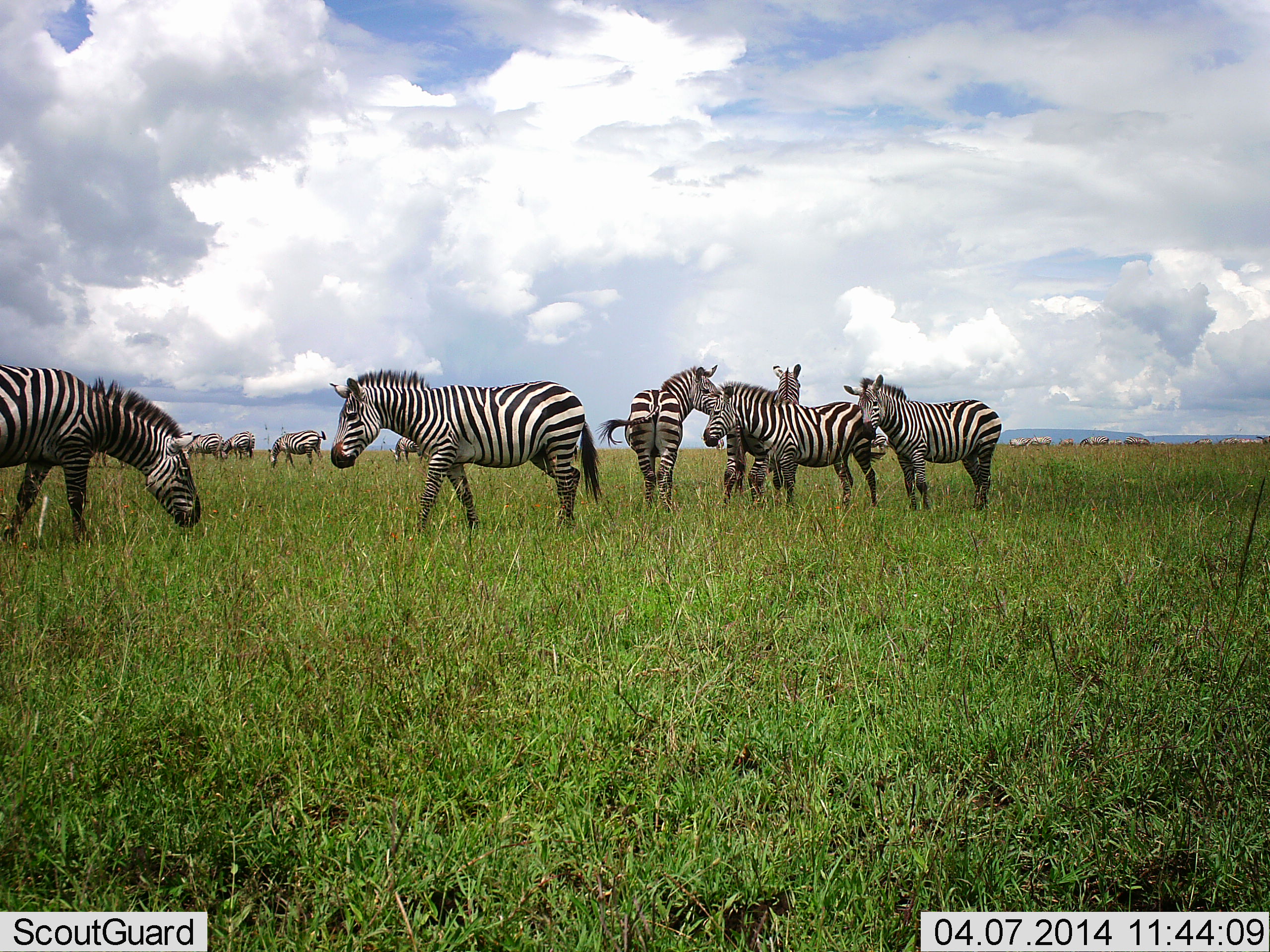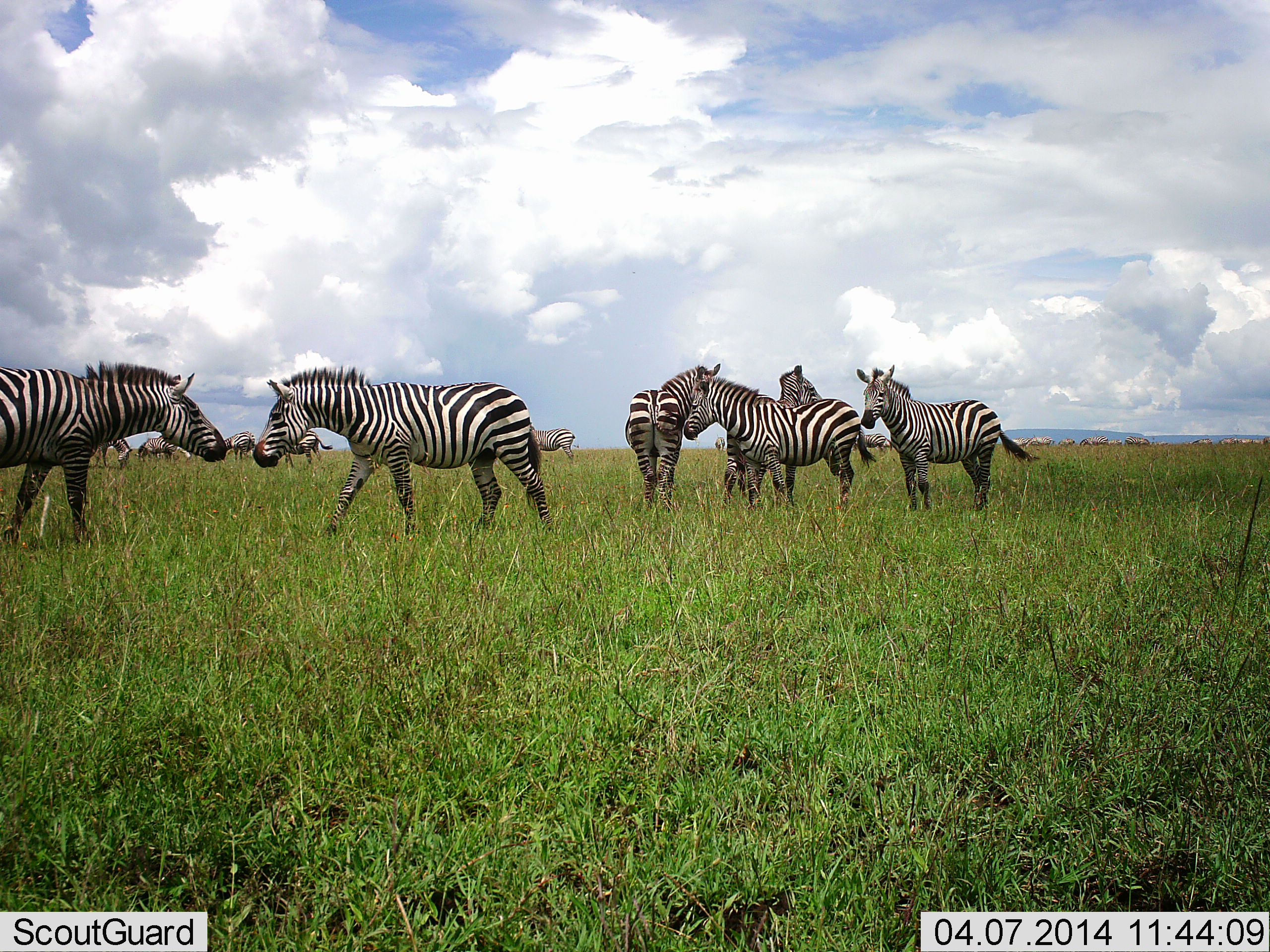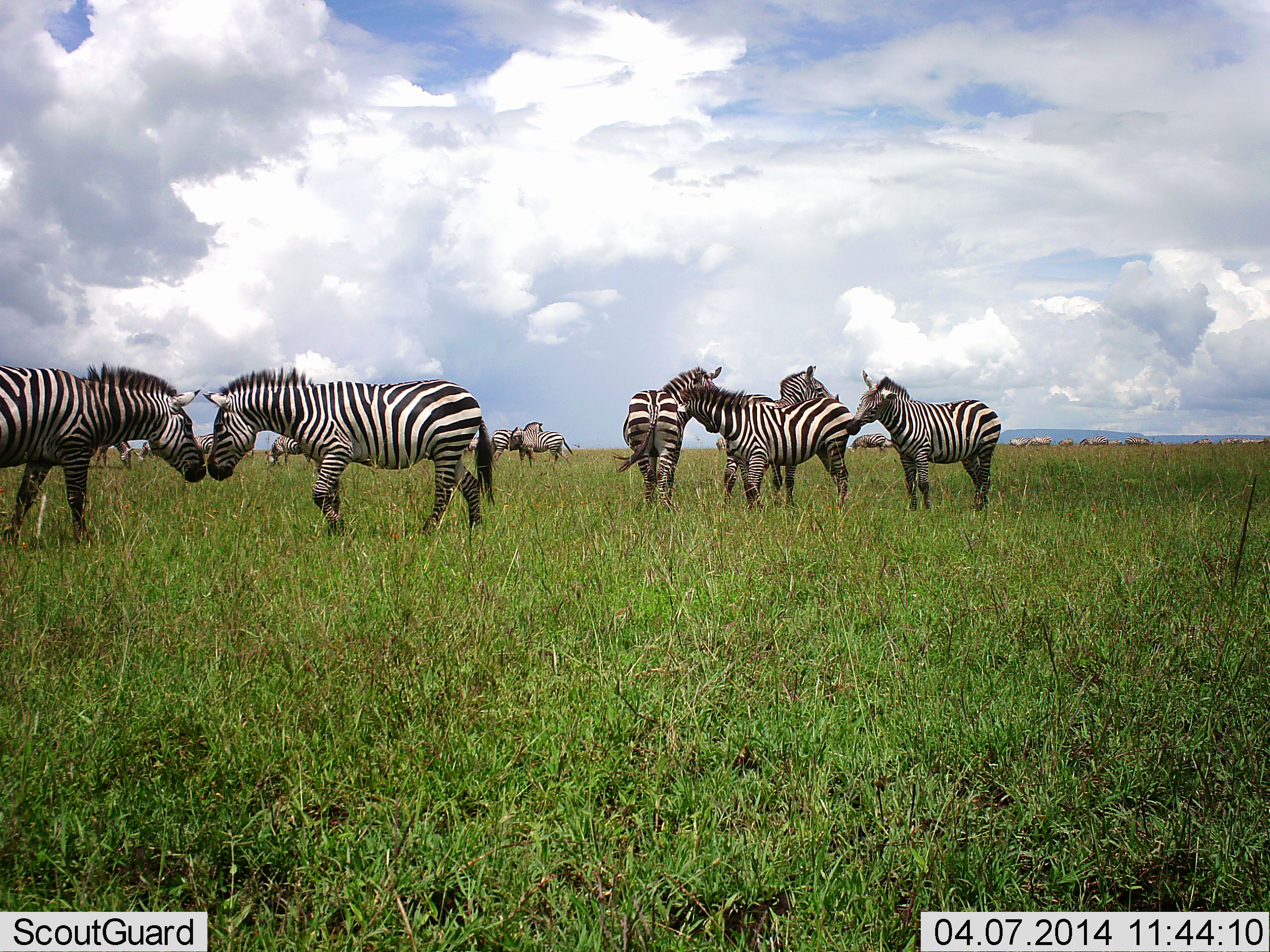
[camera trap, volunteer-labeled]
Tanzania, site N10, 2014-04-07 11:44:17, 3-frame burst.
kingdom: Animalia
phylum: Chordata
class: Mammalia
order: Perissodactyla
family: Equidae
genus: Equus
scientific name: Equus quagga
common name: plains zebra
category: zebra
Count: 11-50.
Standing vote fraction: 100%.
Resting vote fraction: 0%.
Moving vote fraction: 60%.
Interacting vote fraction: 60%.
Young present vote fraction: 0%.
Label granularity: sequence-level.